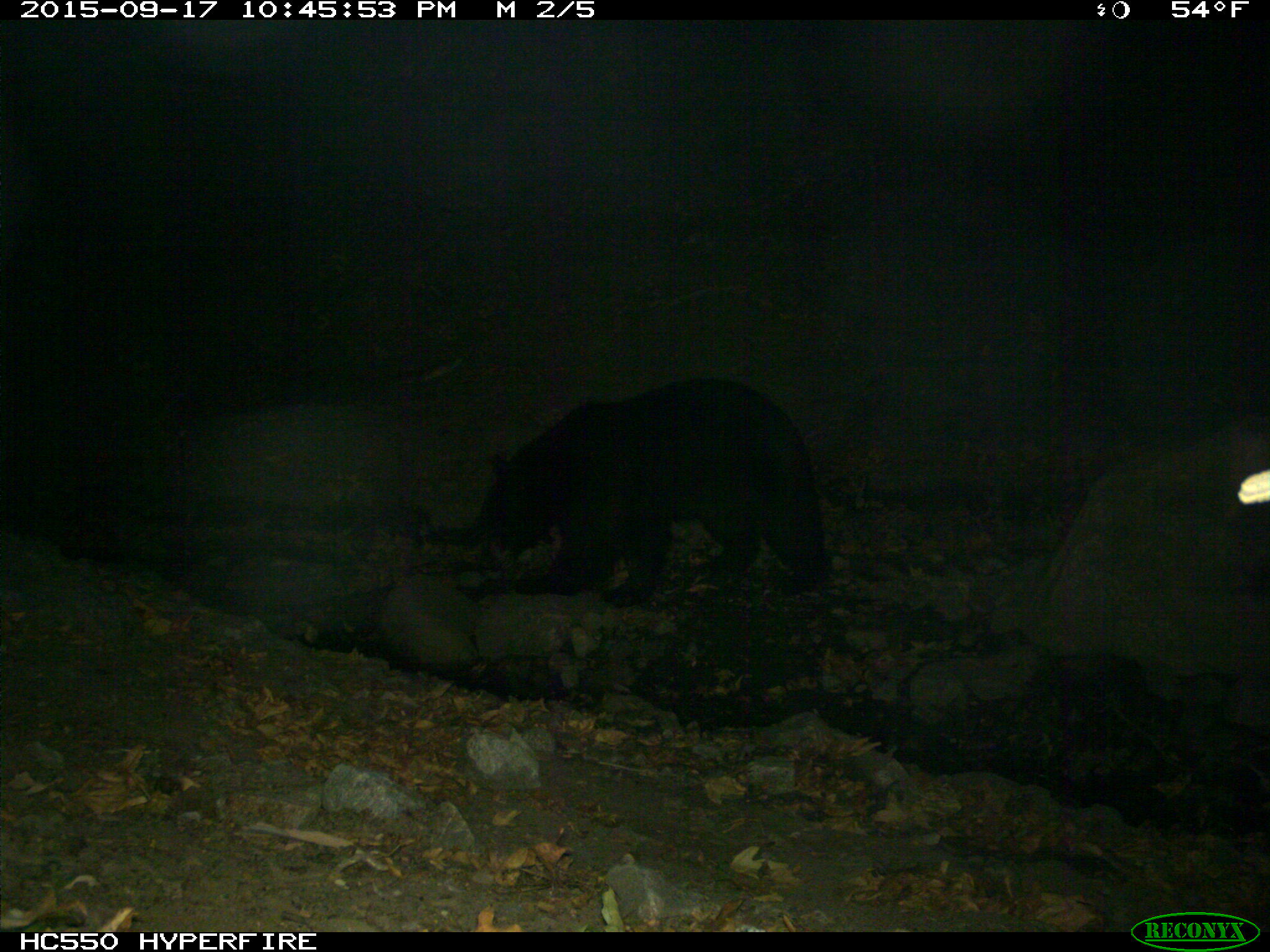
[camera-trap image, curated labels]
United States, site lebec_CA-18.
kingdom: Animalia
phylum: Chordata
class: Mammalia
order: Carnivora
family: Ursidae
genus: Ursus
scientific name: Ursus americanus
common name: american black bear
Ursus americanus (american black bear).